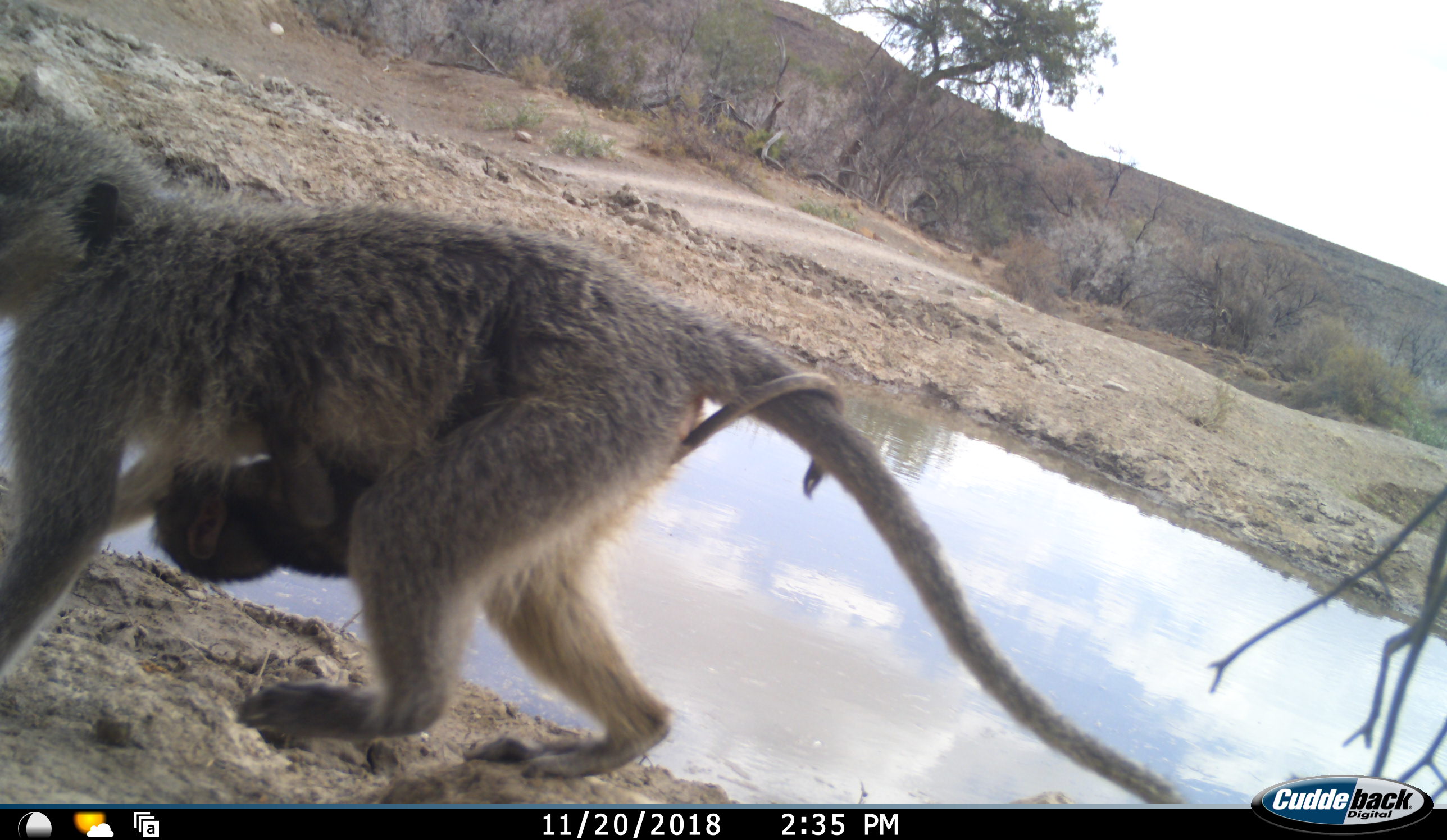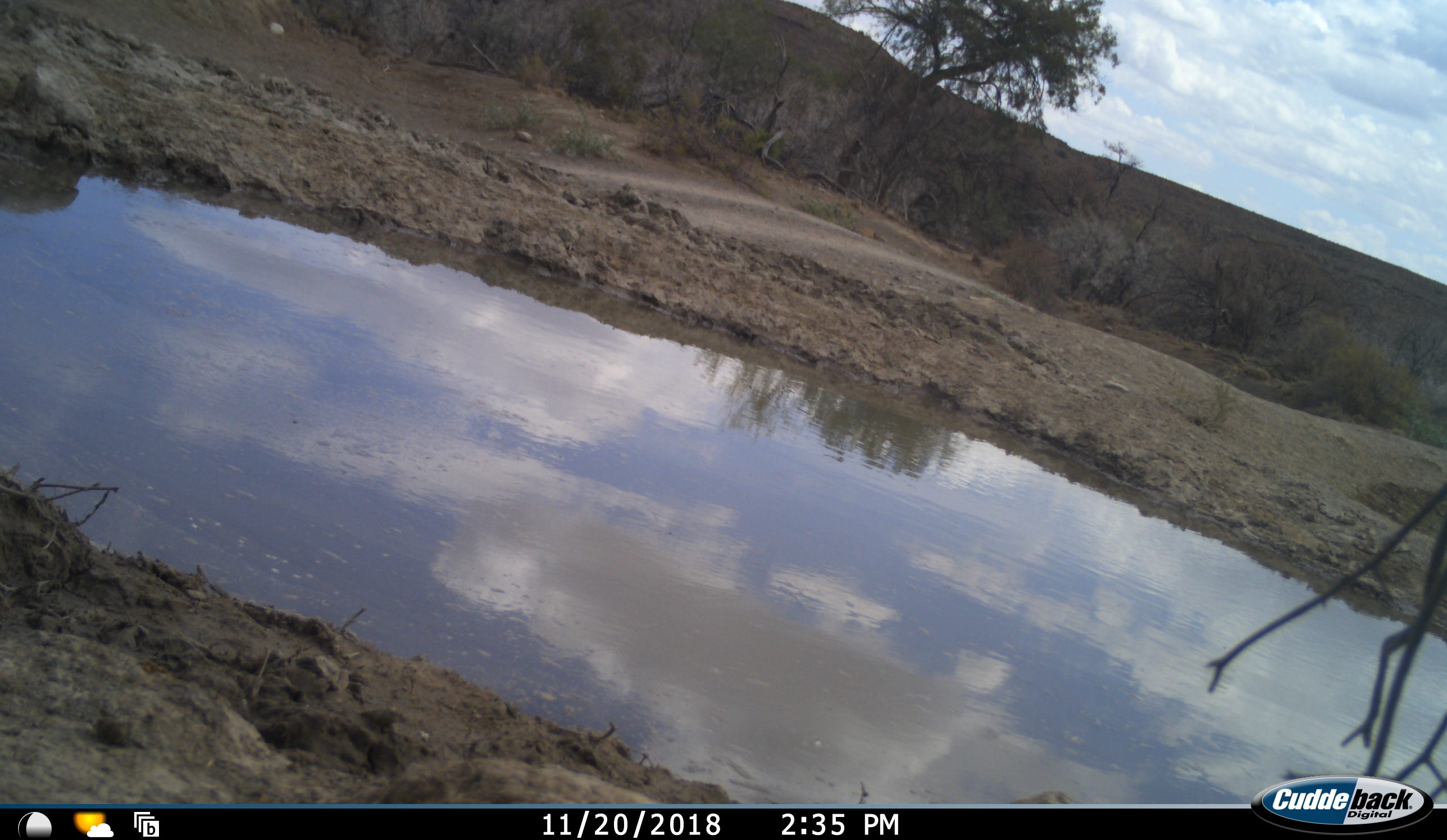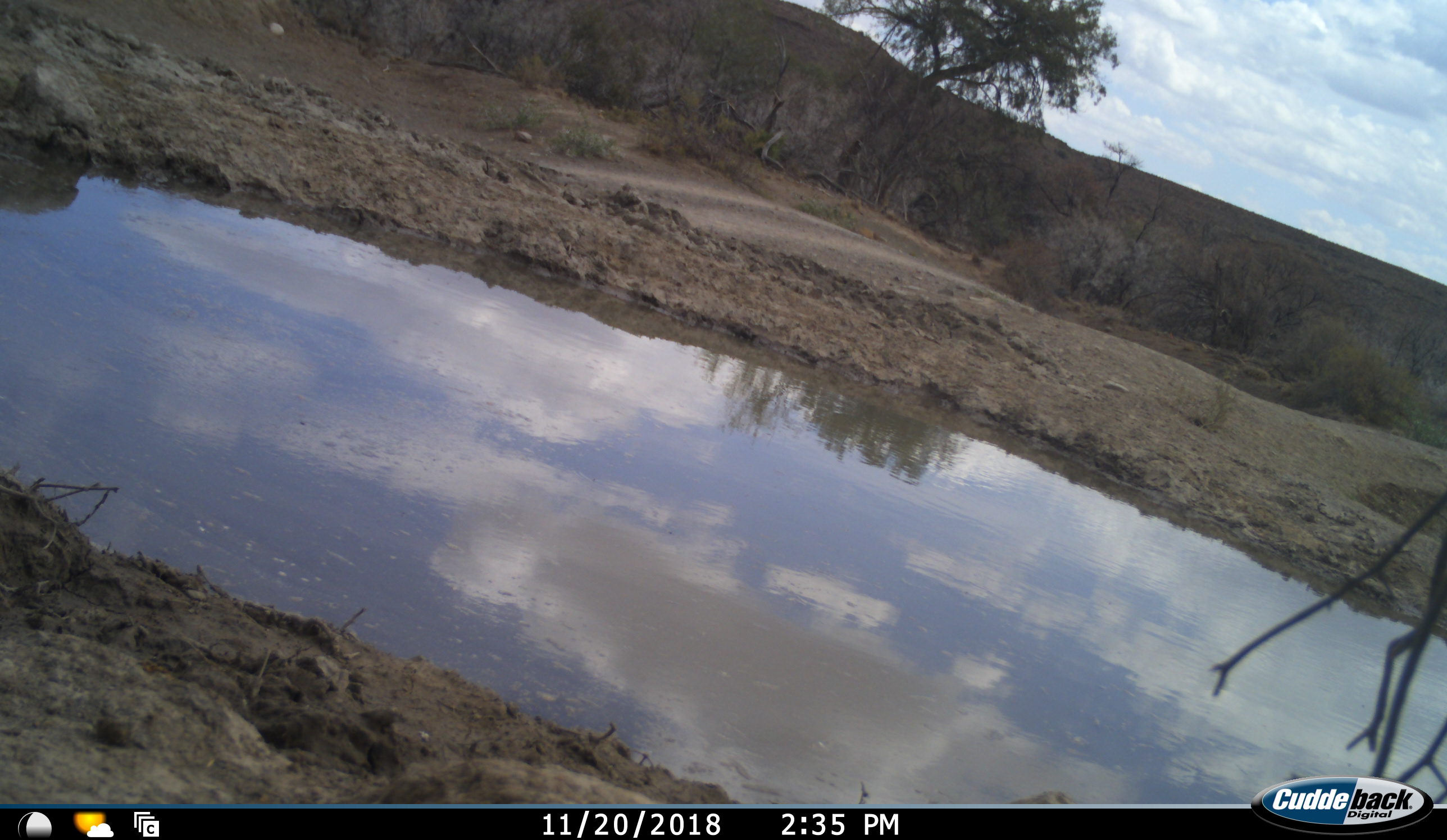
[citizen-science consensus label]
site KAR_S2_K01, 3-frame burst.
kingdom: Animalia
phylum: Chordata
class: Mammalia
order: Primates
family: Cercopithecidae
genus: Chlorocebus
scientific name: Chlorocebus pygerythrus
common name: vervet monkey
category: monkeyvervet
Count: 2.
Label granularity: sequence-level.